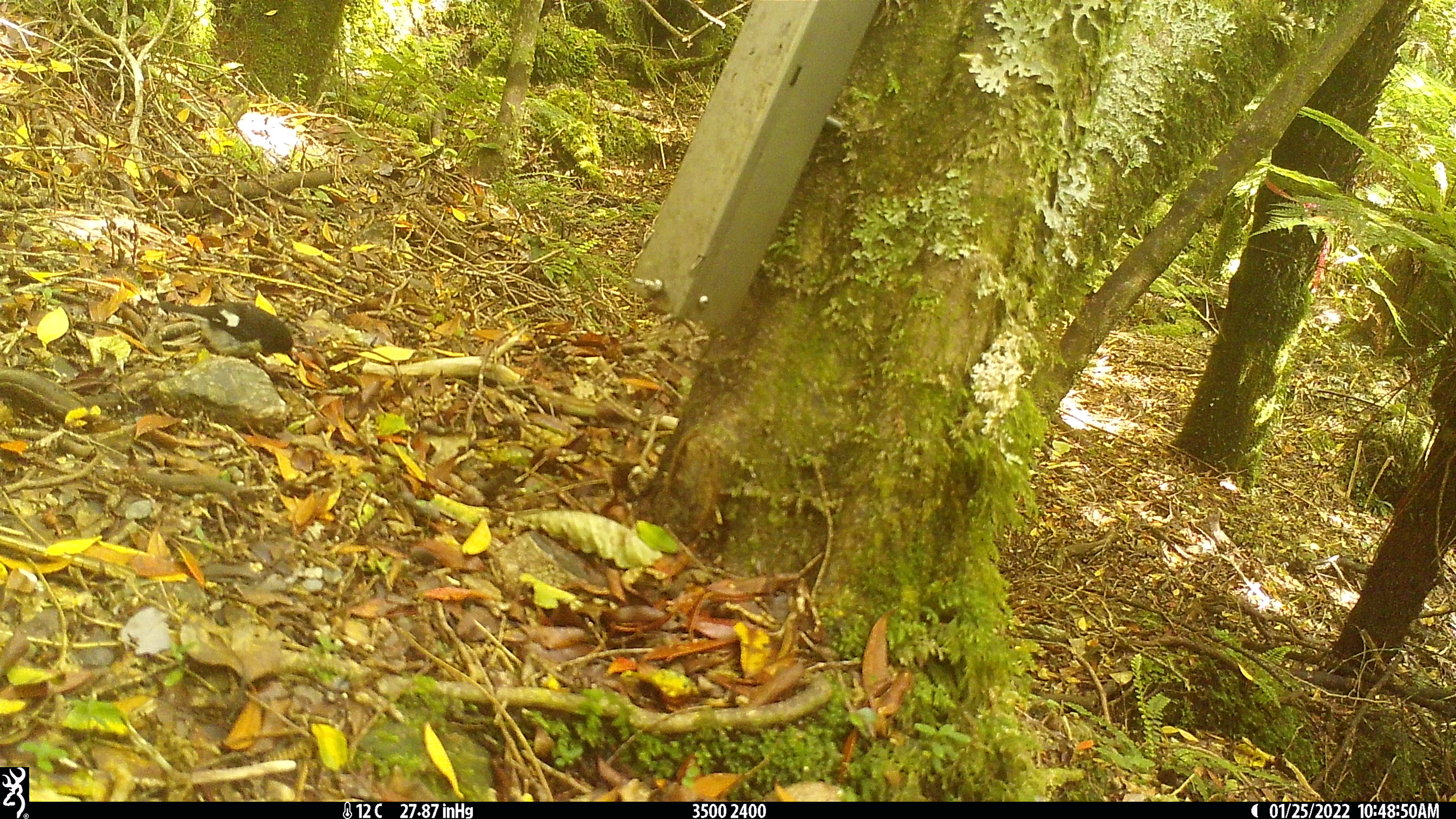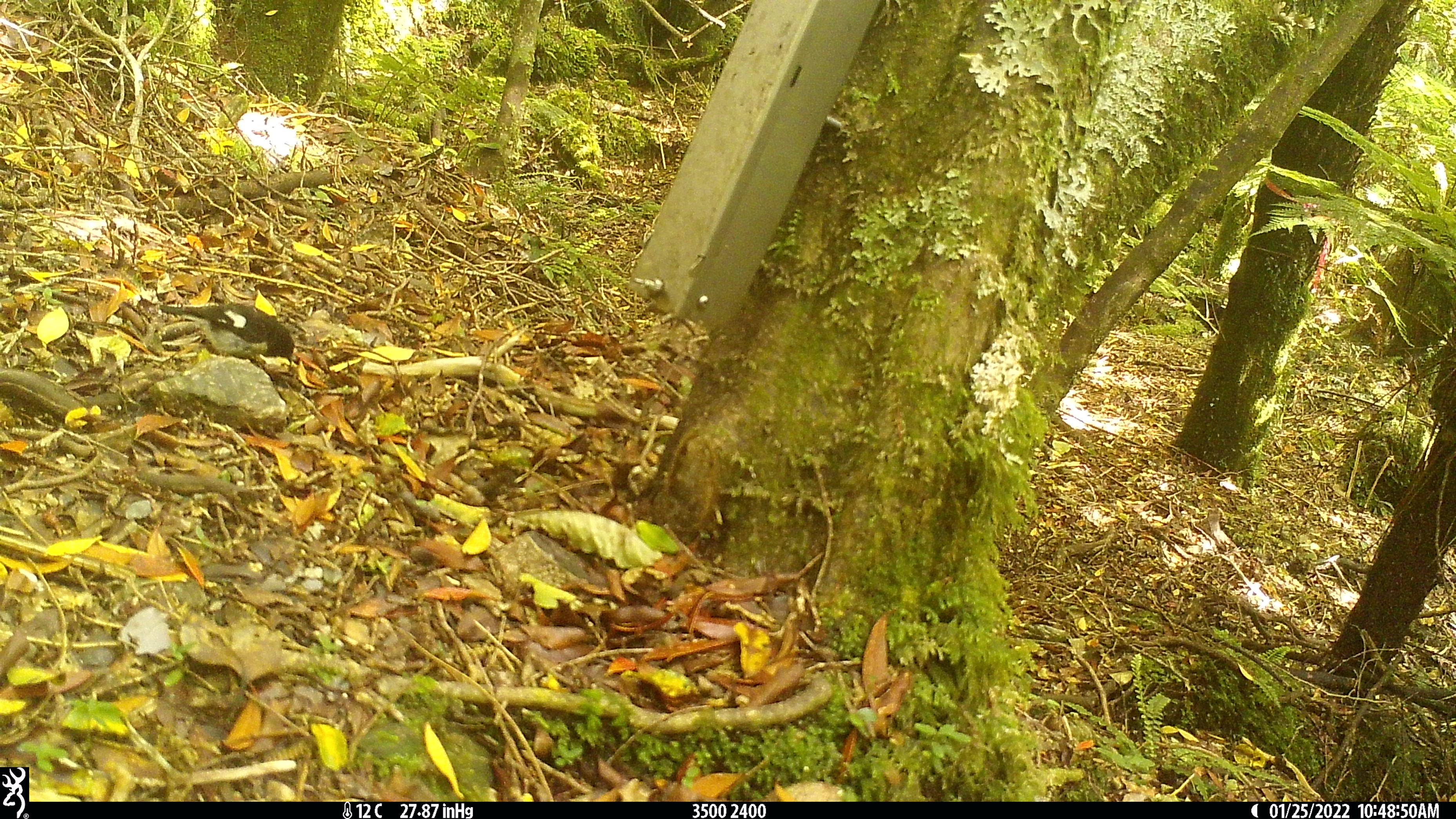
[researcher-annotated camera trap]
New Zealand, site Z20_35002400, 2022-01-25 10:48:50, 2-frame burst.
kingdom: Animalia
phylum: Chordata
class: Aves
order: Passeriformes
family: Petroicidae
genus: Petroica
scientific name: Petroica macrocephala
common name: tomtit